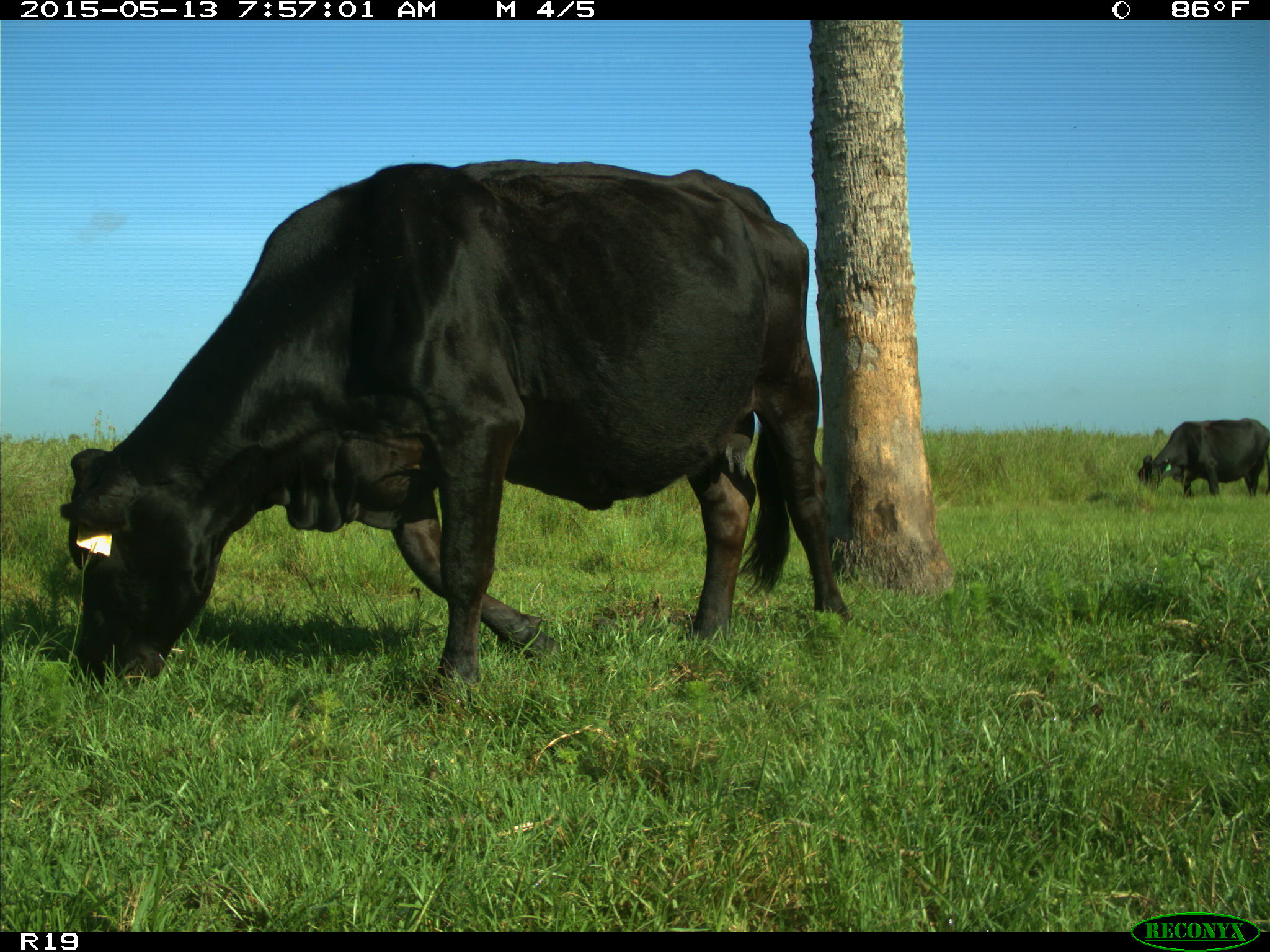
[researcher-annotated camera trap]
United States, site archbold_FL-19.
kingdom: Animalia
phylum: Chordata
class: Mammalia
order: Artiodactyla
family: Bovidae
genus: Bos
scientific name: Bos taurus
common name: domestic cow